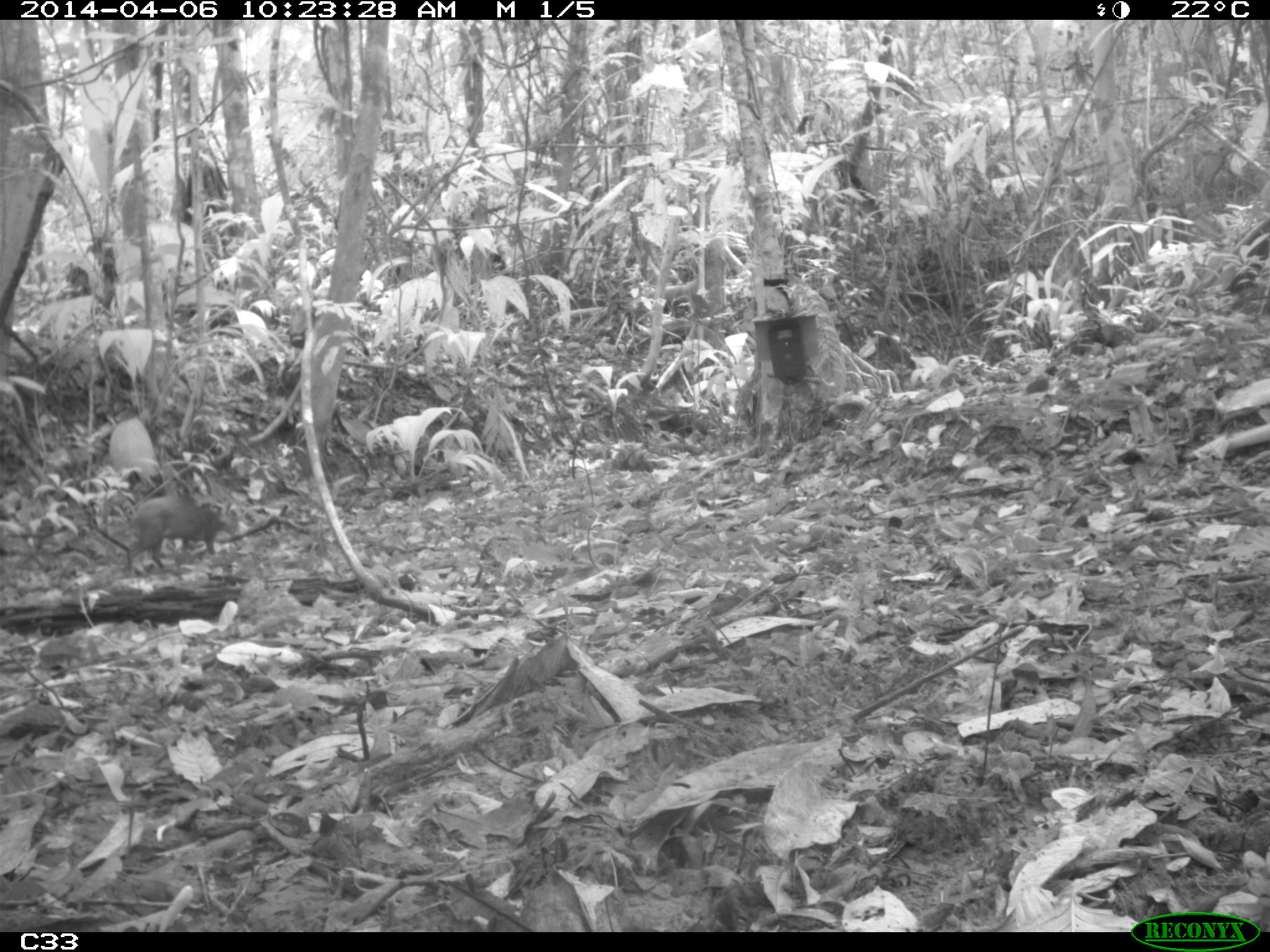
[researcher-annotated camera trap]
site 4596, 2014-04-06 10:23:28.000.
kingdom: Animalia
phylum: Chordata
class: Mammalia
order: Rodentia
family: Dasyproctidae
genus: Dasyprocta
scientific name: Dasyprocta leporina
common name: red-rumped agouti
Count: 1.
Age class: adult.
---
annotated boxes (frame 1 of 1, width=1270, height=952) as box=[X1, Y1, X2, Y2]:
dasyprocta leporina: box=[123, 495, 239, 573]